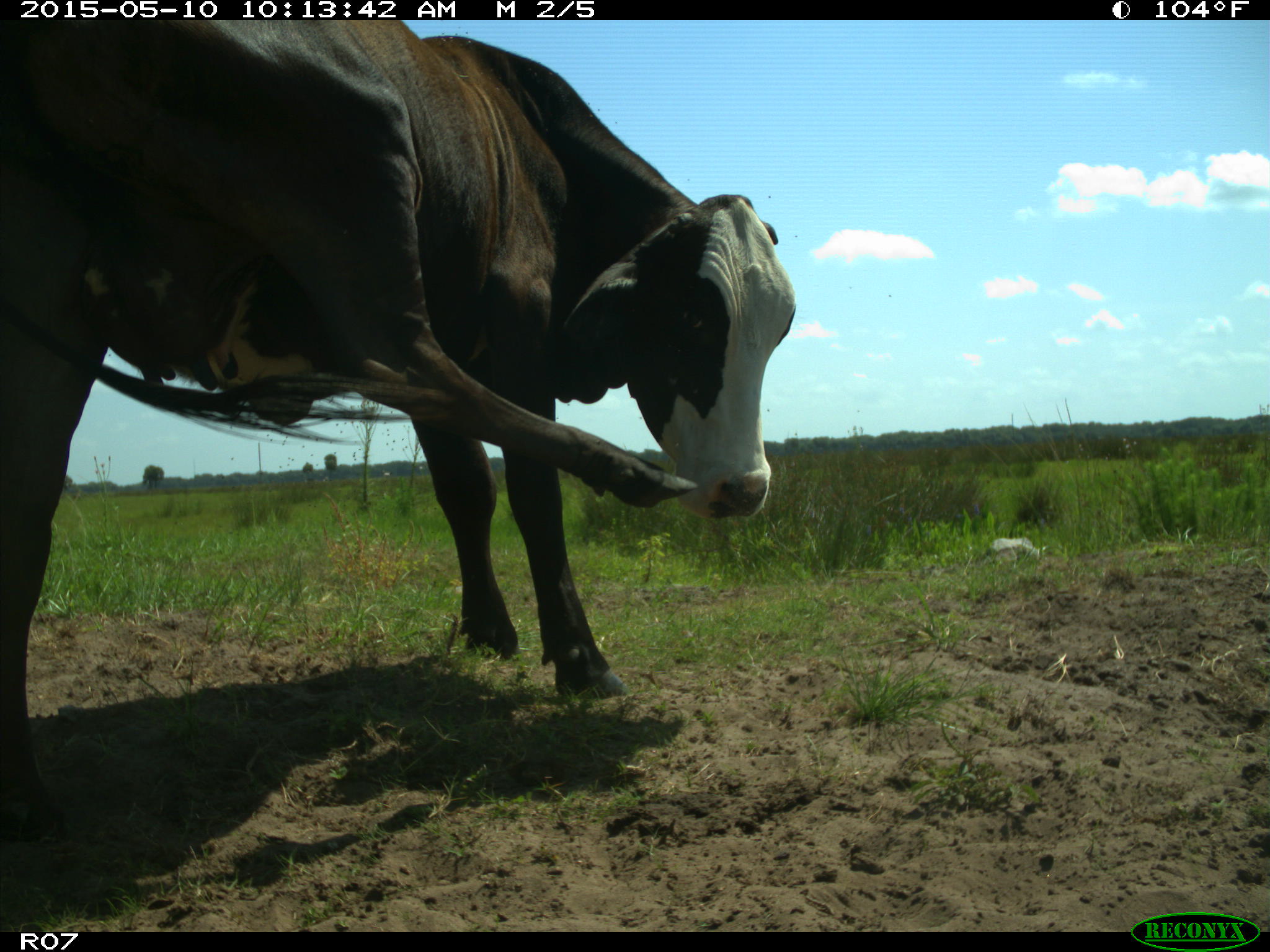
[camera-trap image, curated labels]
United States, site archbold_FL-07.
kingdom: Animalia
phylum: Chordata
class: Mammalia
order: Artiodactyla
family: Bovidae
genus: Bos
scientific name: Bos taurus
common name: domestic cow